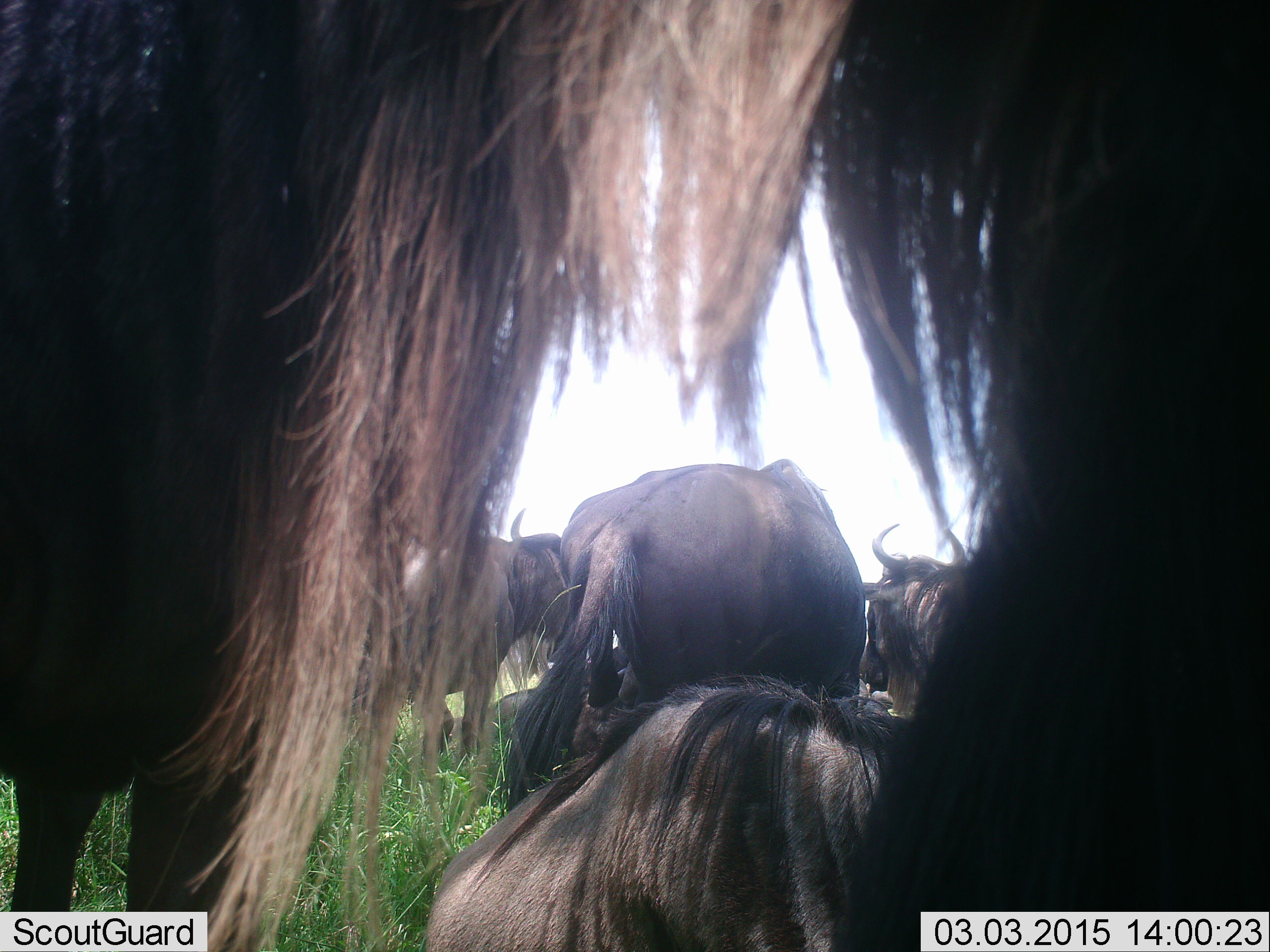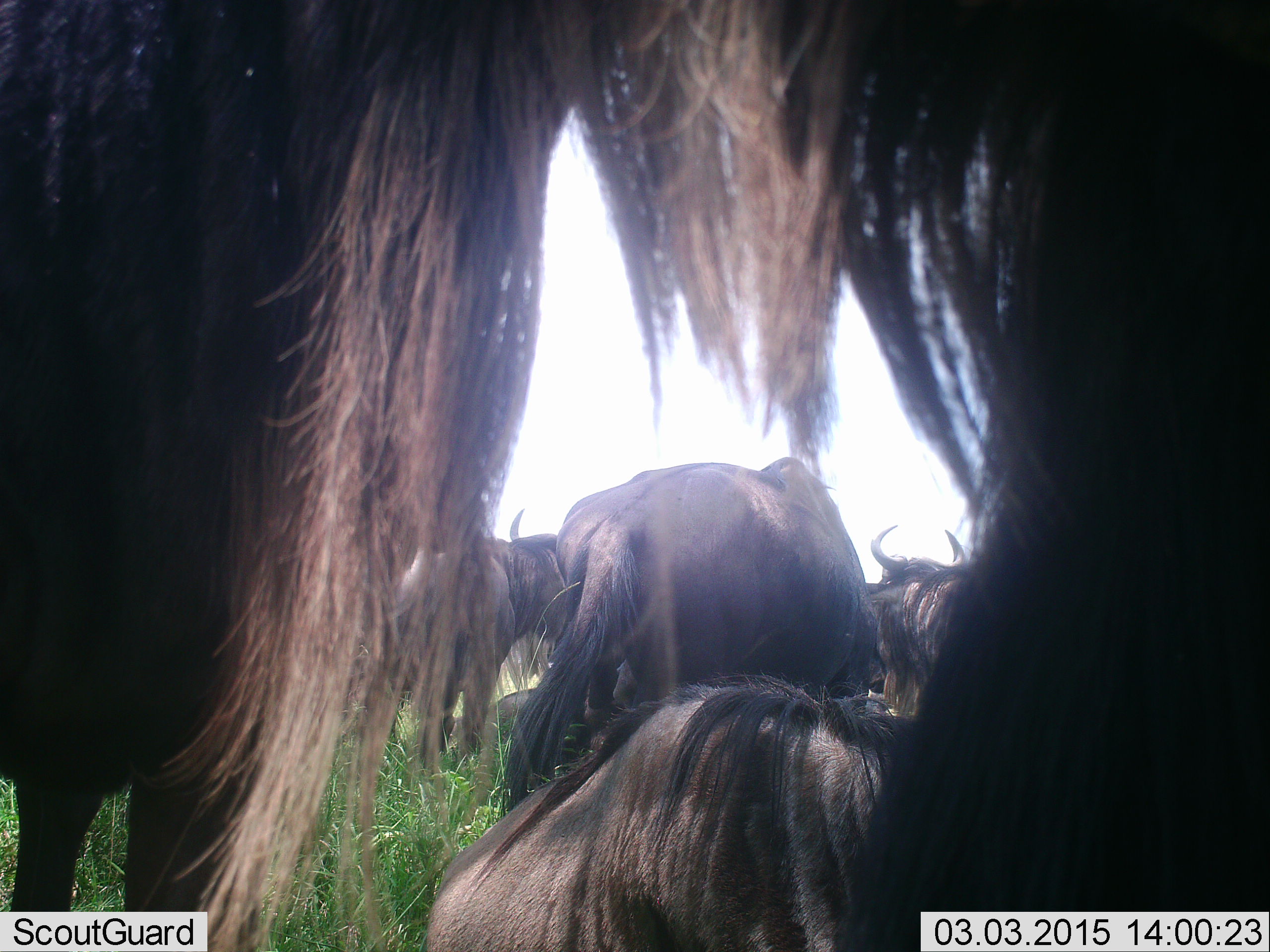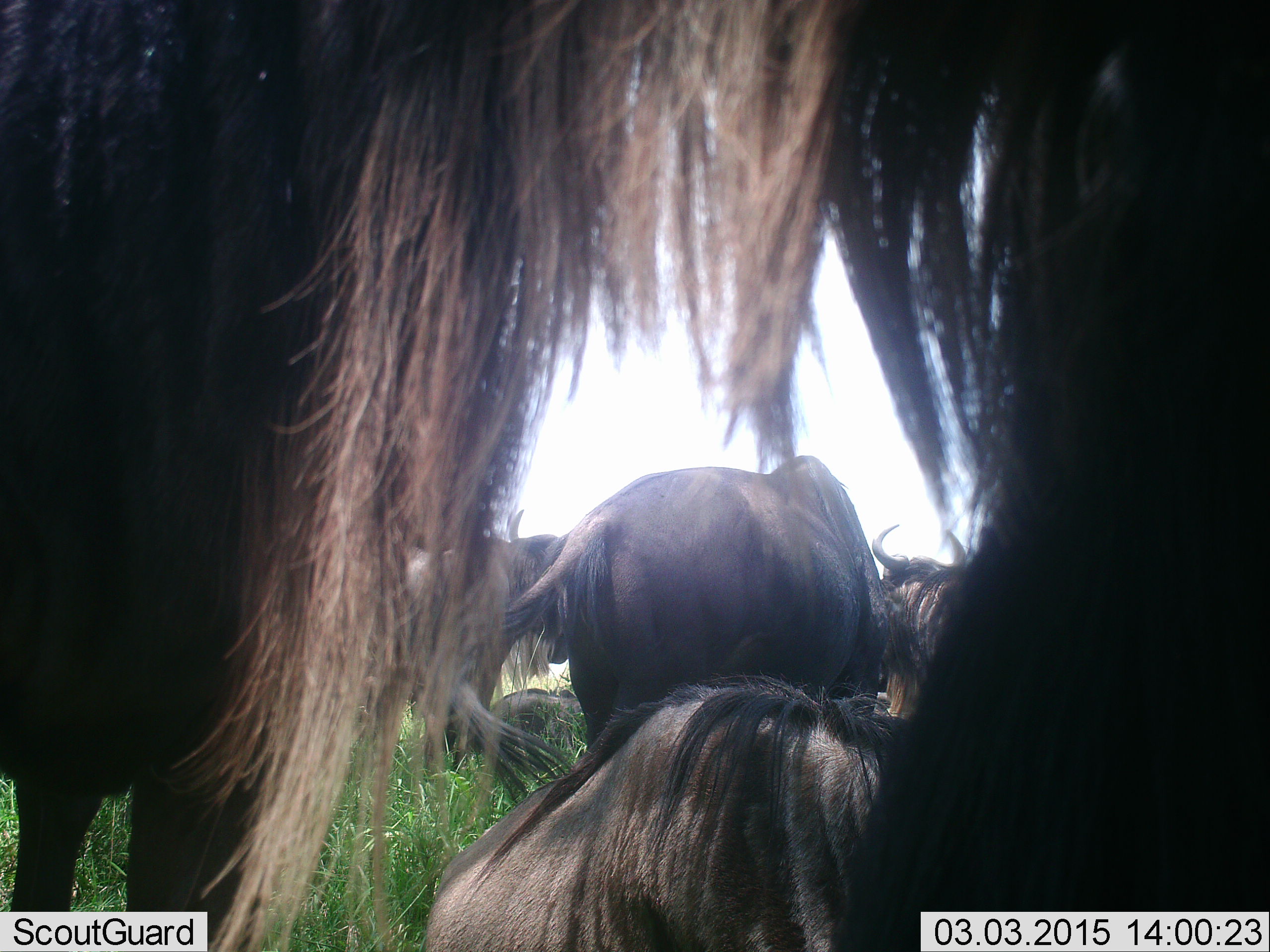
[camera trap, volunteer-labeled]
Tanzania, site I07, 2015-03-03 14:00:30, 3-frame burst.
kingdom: Animalia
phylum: Chordata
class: Mammalia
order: Artiodactyla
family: Bovidae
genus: Connochaetes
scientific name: Connochaetes taurinus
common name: blue wildebeest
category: wildebeest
Wildebeest (blue wildebeest) (Connochaetes taurinus), count 6. Behavior (volunteer vote fractions): standing 80%, resting 60%, moving 0%, interacting 10%. Young present (vote fraction): 0%. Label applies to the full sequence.